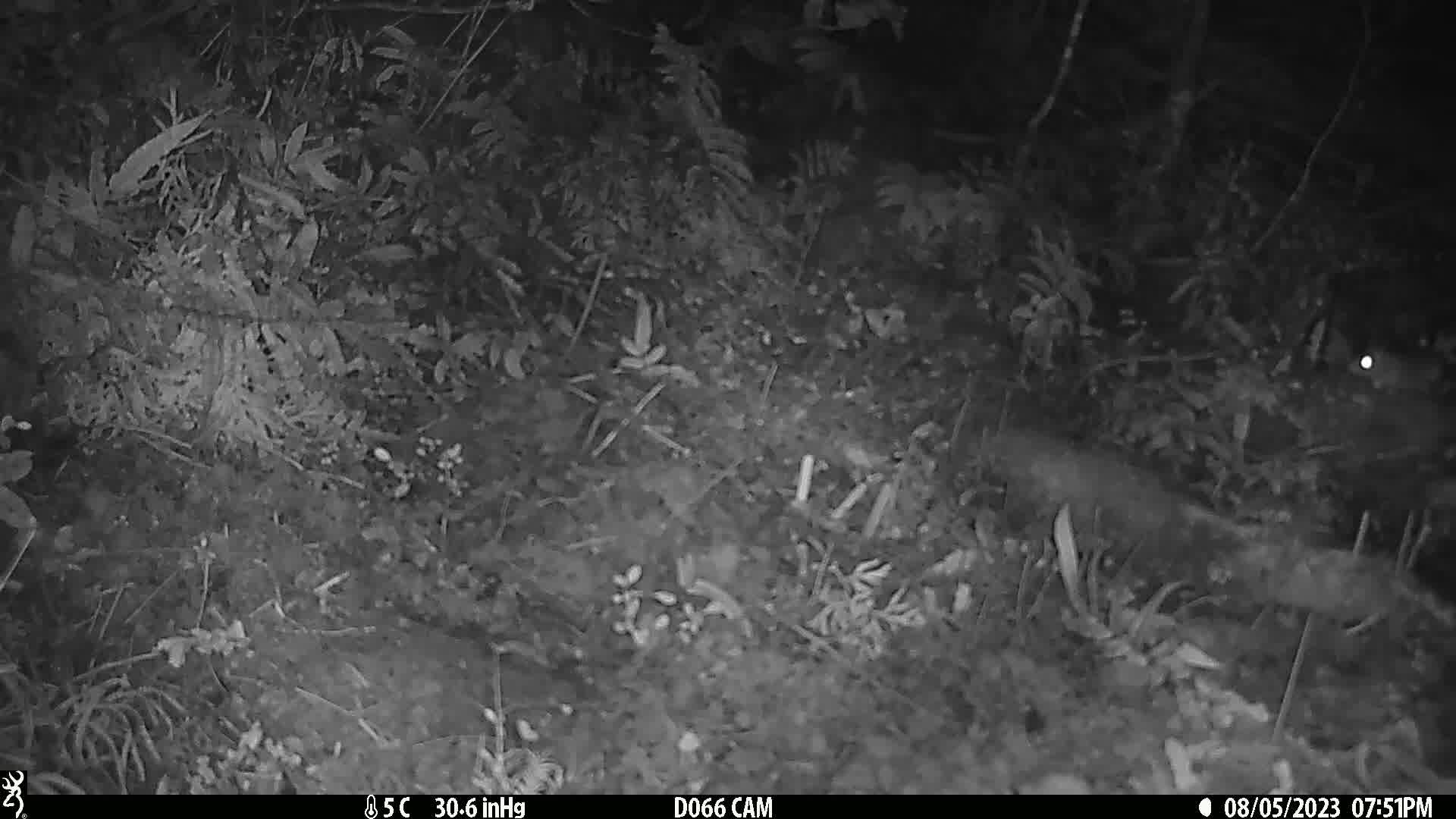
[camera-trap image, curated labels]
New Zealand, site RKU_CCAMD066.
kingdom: Animalia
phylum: Chordata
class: Mammalia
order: Rodentia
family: Muridae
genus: Rattus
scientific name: Rattus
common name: rat